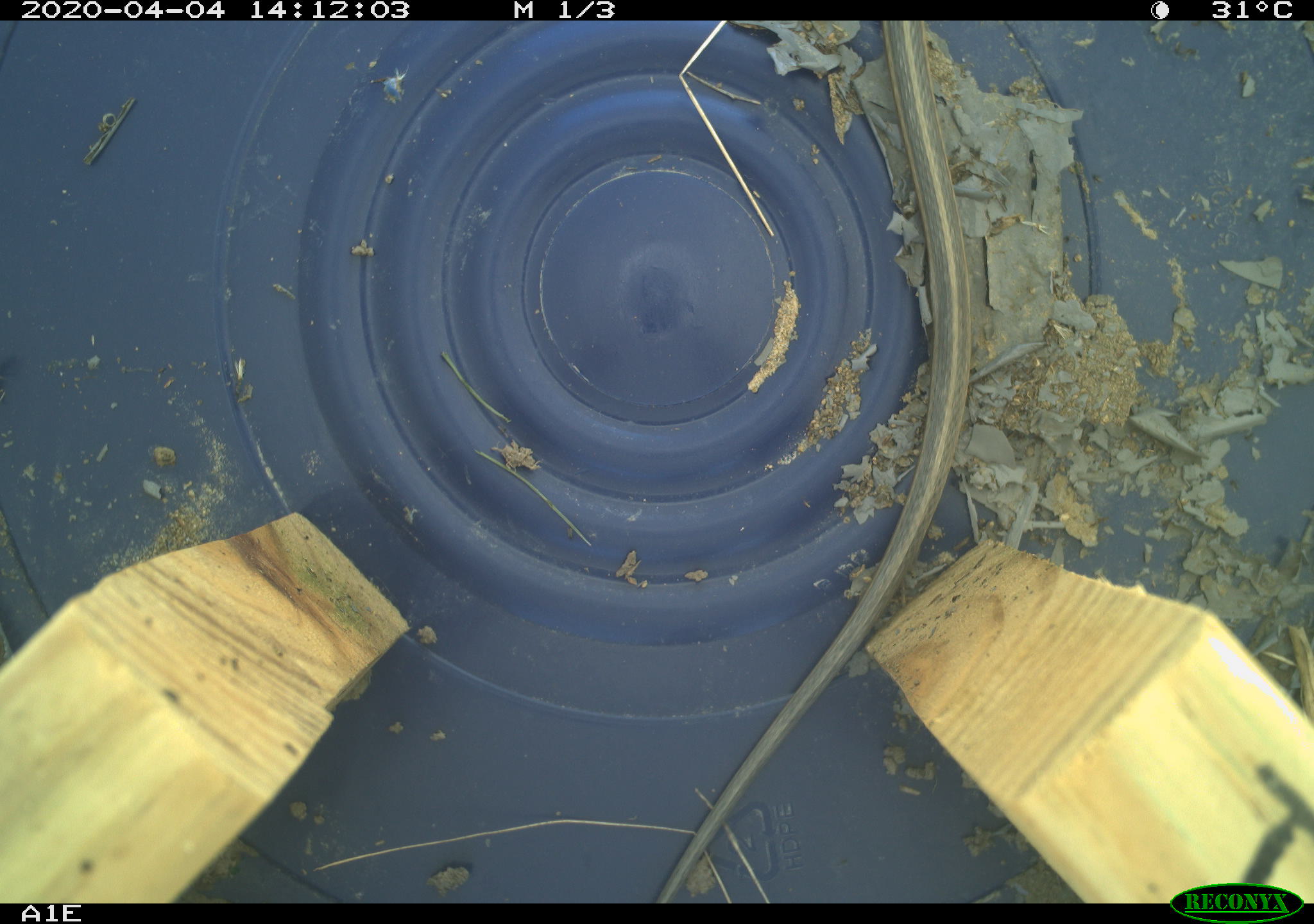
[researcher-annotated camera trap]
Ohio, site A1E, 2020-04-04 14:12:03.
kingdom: Animalia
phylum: Chordata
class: Reptilia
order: Squamata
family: Colubridae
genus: Thamnophis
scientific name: Thamnophis sirtalis sirtalis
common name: eastern gartersnake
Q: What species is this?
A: Eastern gartersnake (Thamnophis sirtalis sirtalis).